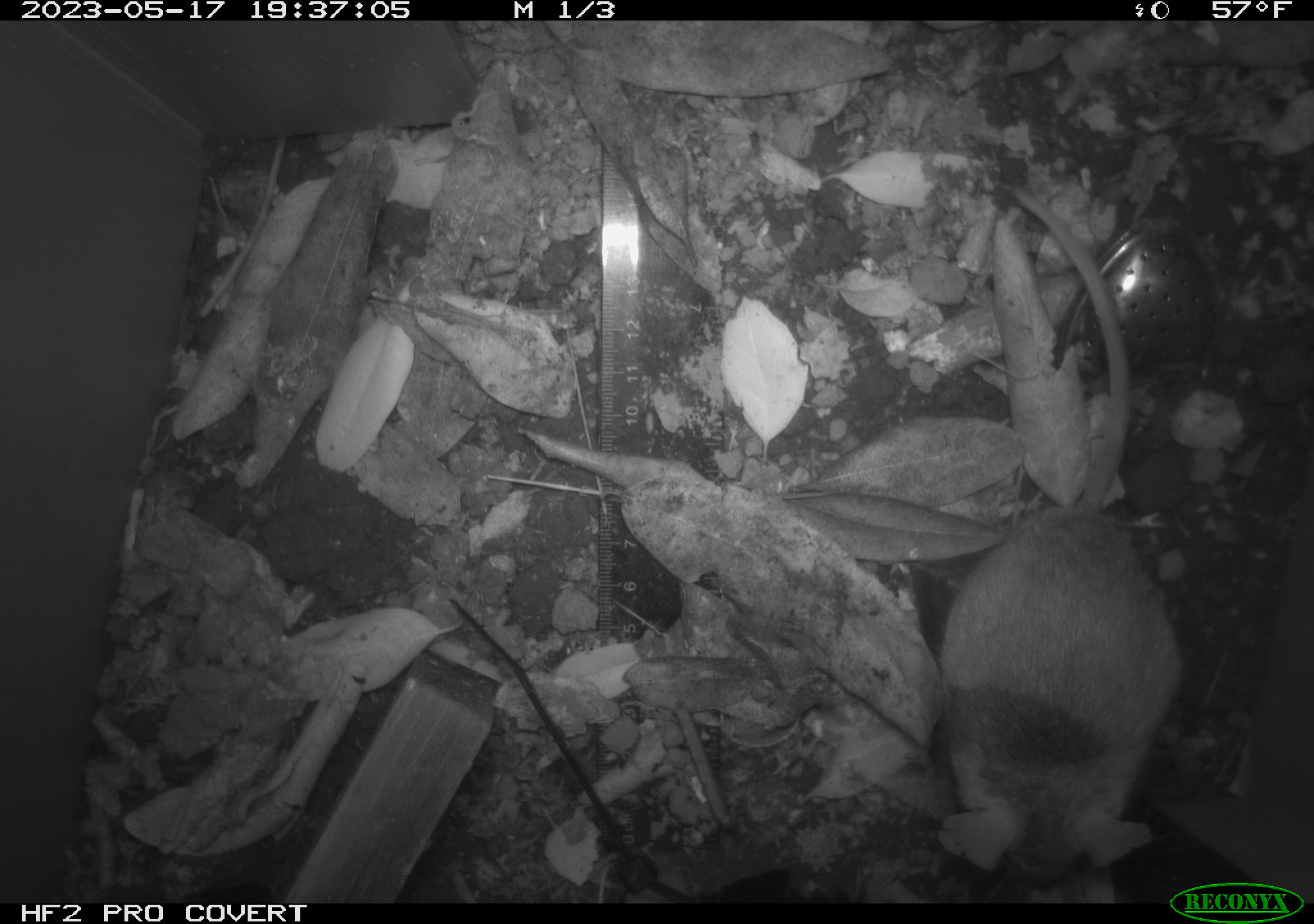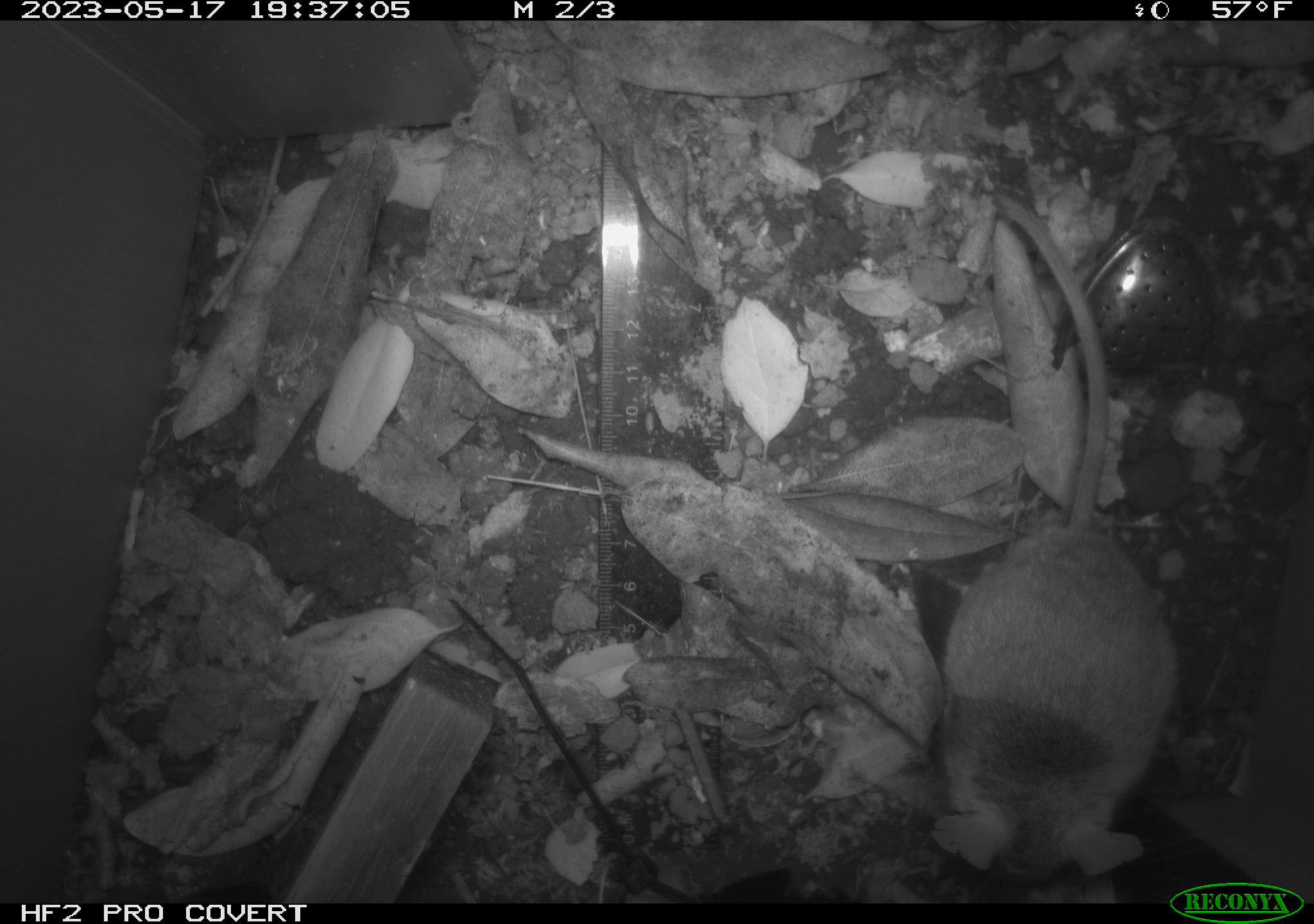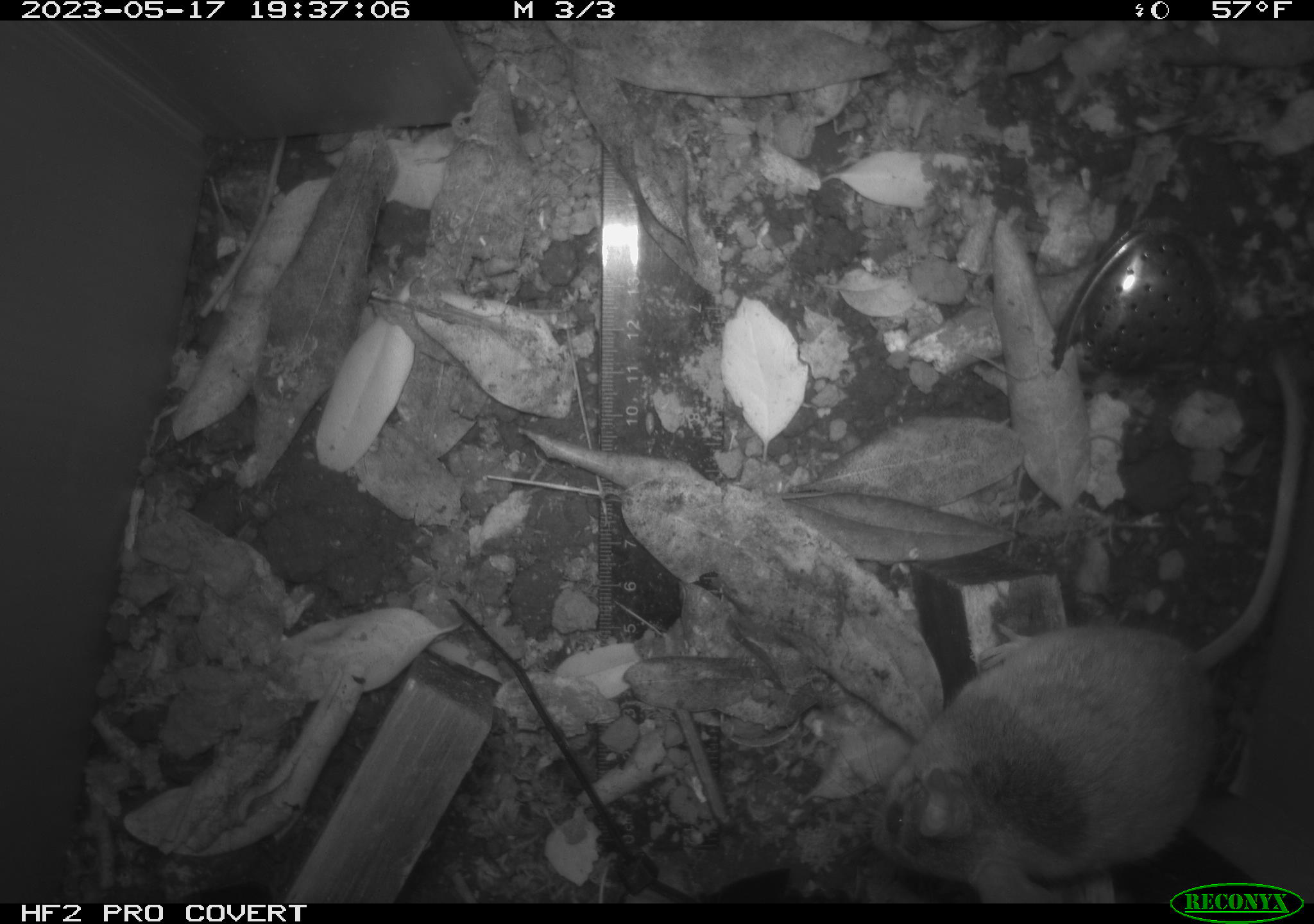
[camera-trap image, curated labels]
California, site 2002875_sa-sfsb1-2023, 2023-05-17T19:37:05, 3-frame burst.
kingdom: Animalia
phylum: Chordata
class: Mammalia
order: Rodentia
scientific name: Rodentia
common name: mouse species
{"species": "mouse species (Rodentia)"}